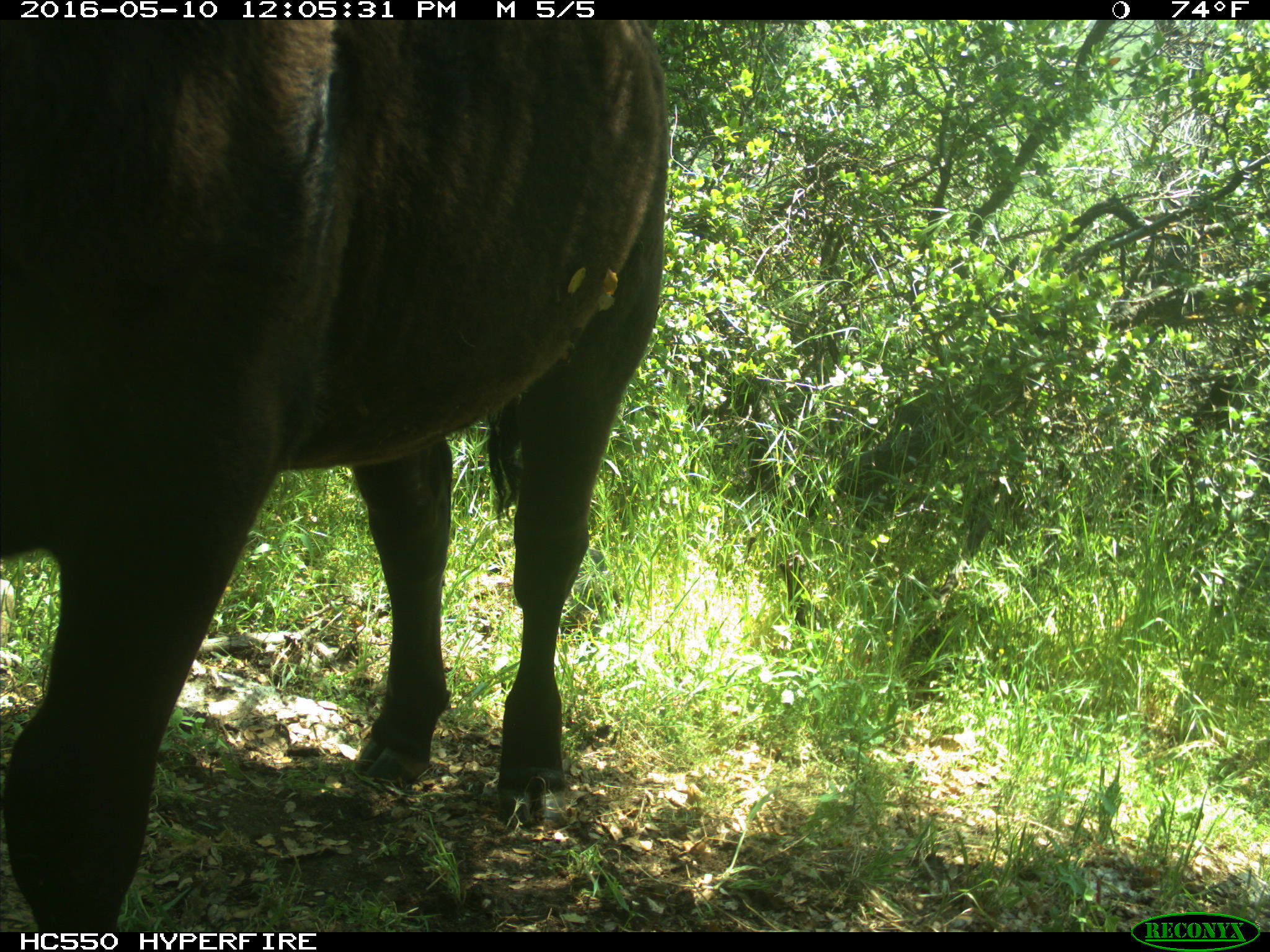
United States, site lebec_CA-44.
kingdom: Animalia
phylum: Chordata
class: Mammalia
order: Artiodactyla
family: Bovidae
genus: Bos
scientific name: Bos taurus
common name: domestic cow